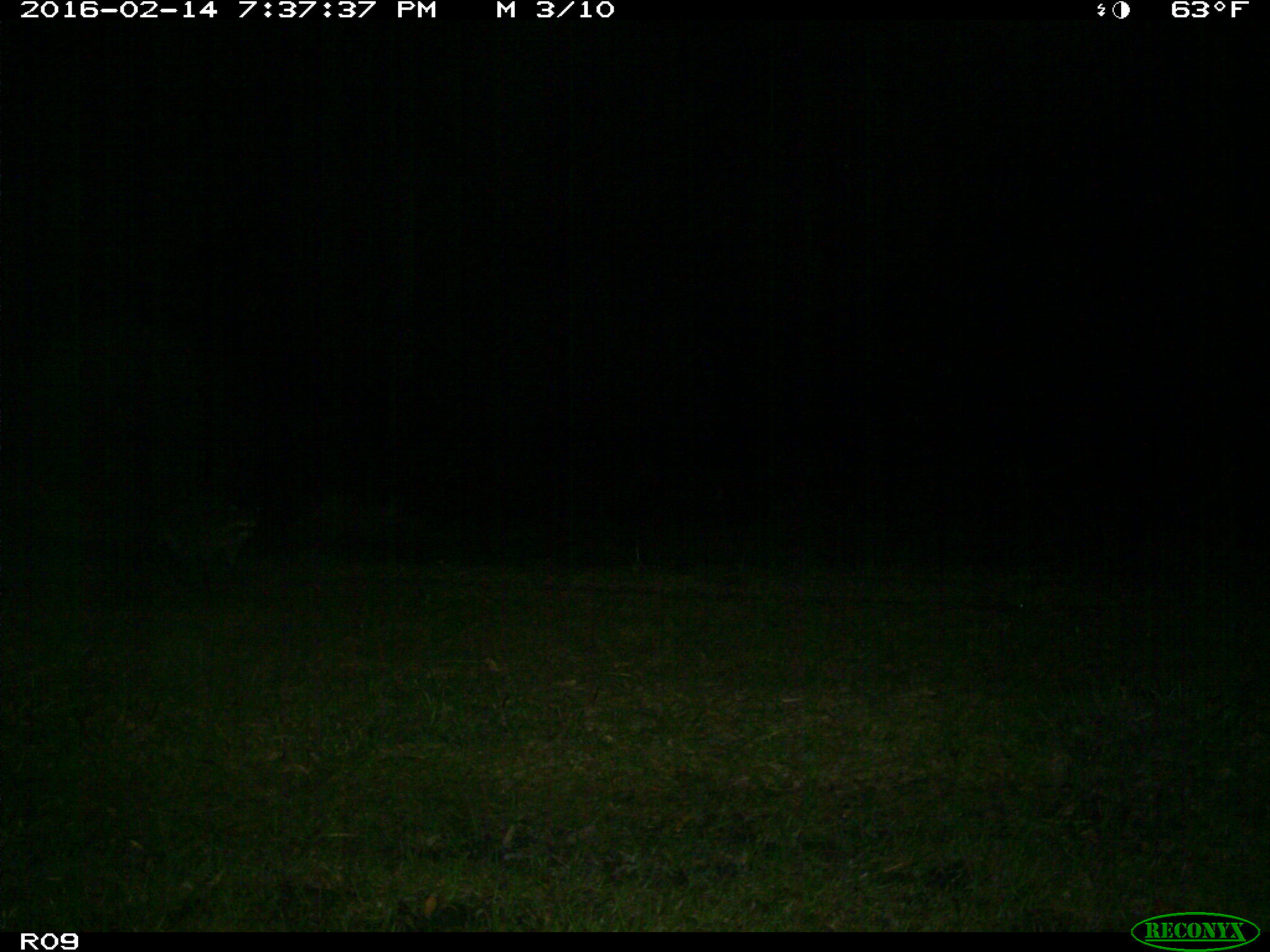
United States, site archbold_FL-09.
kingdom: Animalia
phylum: Chordata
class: Mammalia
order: Carnivora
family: Procyonidae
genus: Procyon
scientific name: Procyon lotor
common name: common raccoon